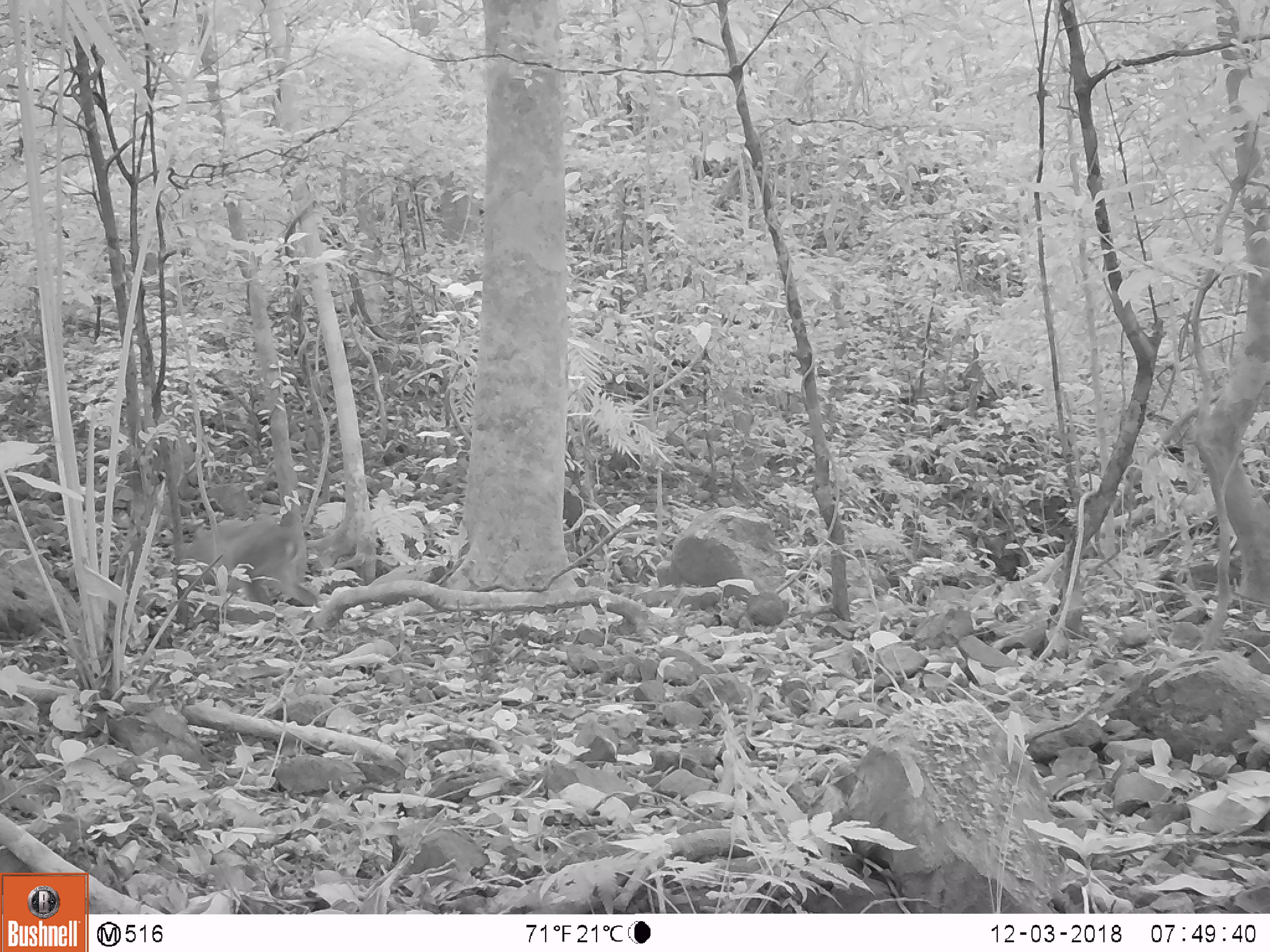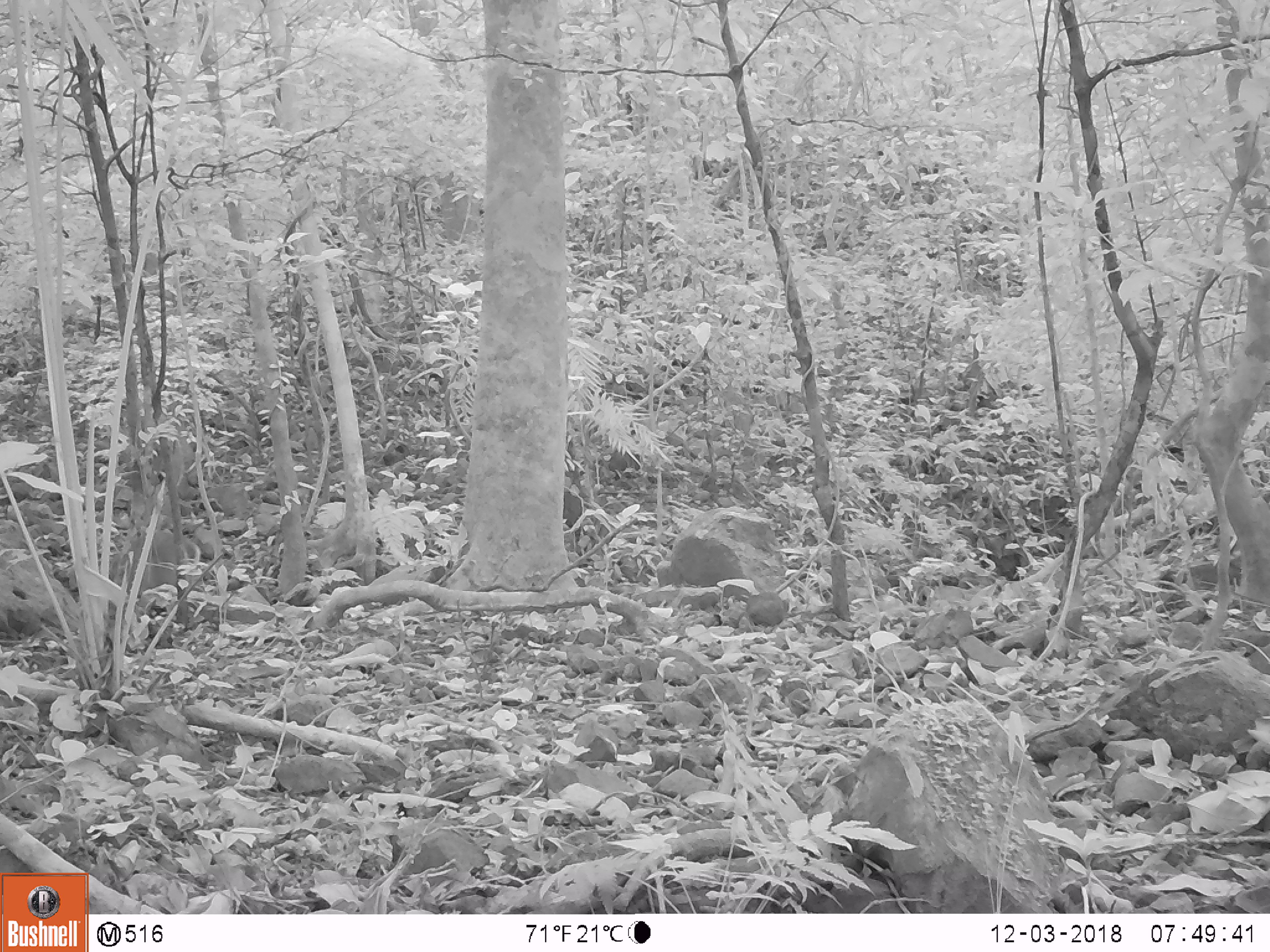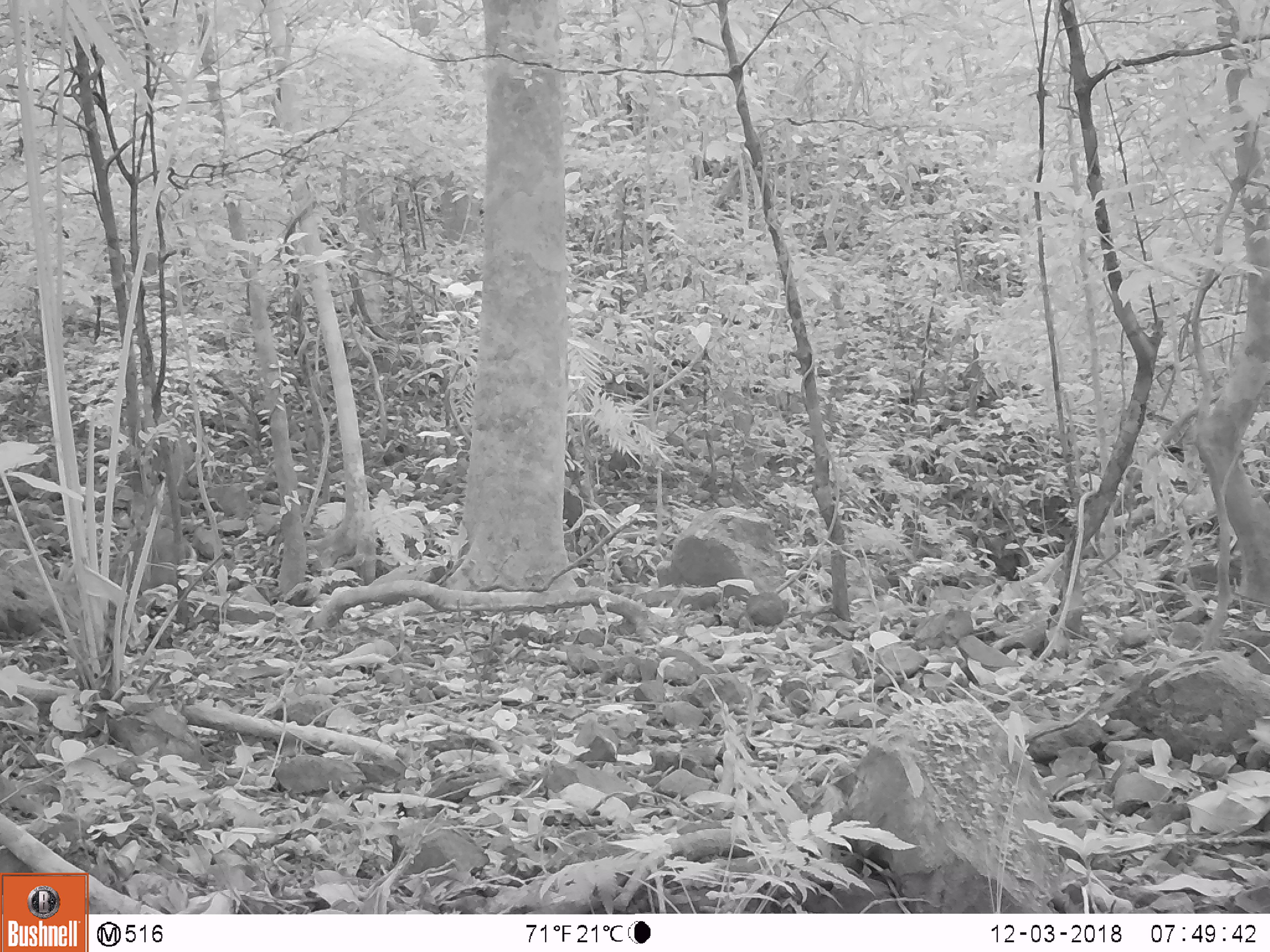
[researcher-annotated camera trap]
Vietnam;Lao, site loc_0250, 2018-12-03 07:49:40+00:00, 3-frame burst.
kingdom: Animalia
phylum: Chordata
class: Mammalia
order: Artiodactyla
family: Cervidae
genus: Muntiacus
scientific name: Muntiacus vuquangensis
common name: large-antlered muntjac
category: large antlered muntjac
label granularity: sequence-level